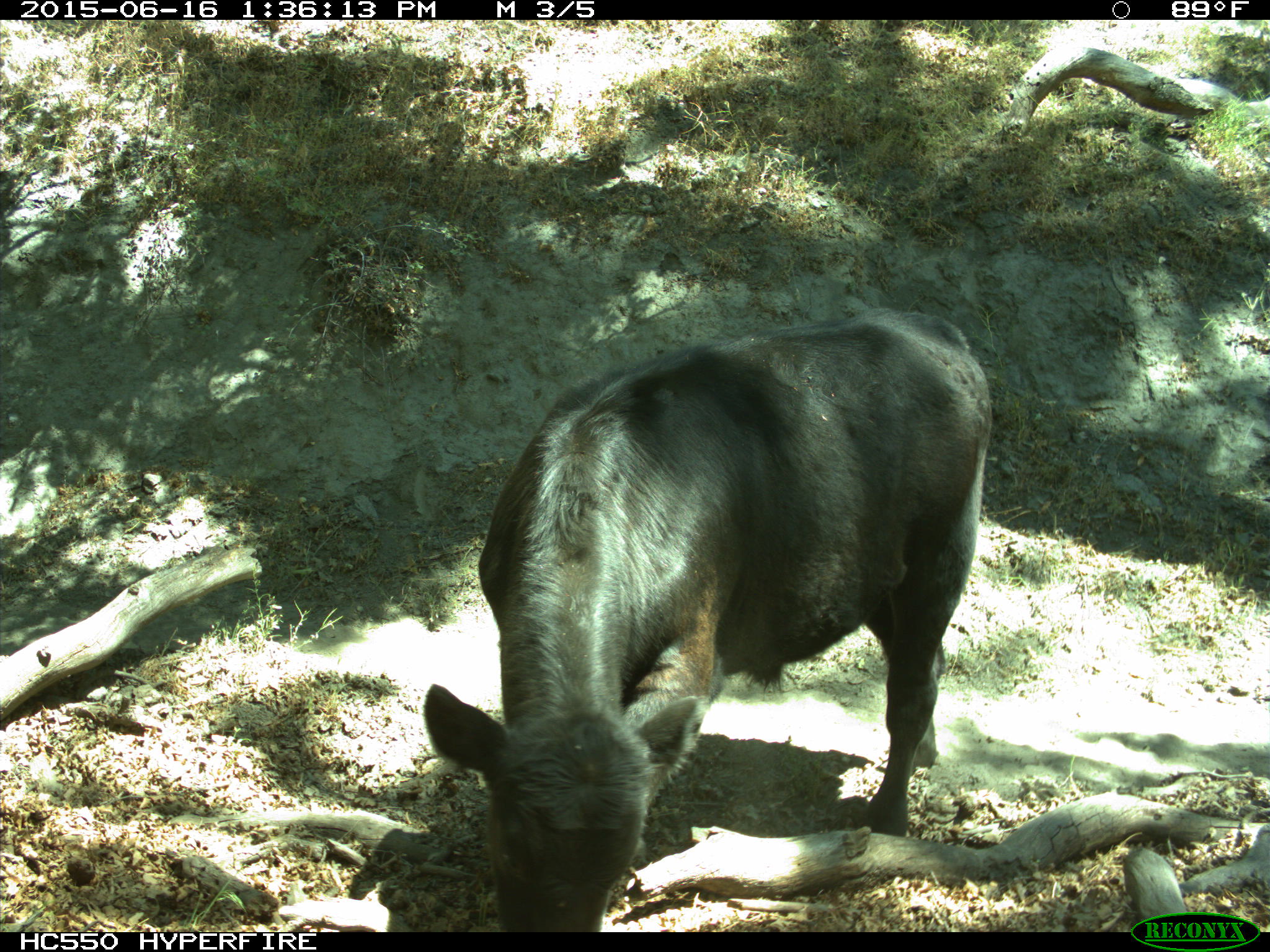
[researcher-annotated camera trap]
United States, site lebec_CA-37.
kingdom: Animalia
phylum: Chordata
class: Mammalia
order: Artiodactyla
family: Bovidae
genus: Bos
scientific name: Bos taurus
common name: domestic cow